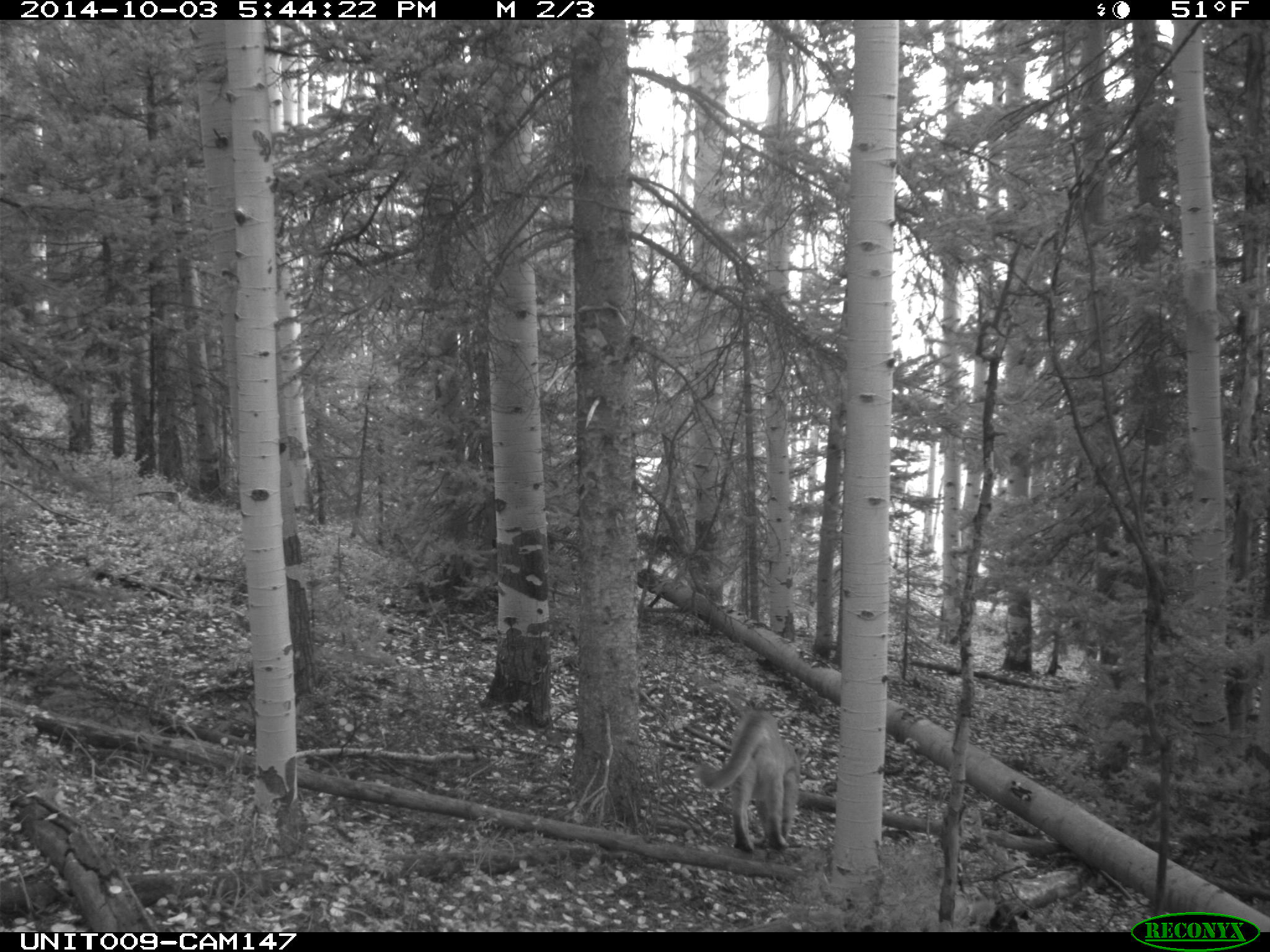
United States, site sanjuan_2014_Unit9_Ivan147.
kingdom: Animalia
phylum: Chordata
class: Mammalia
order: Carnivora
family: Felidae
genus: Puma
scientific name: Puma concolor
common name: mountain lion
Puma concolor (mountain lion).